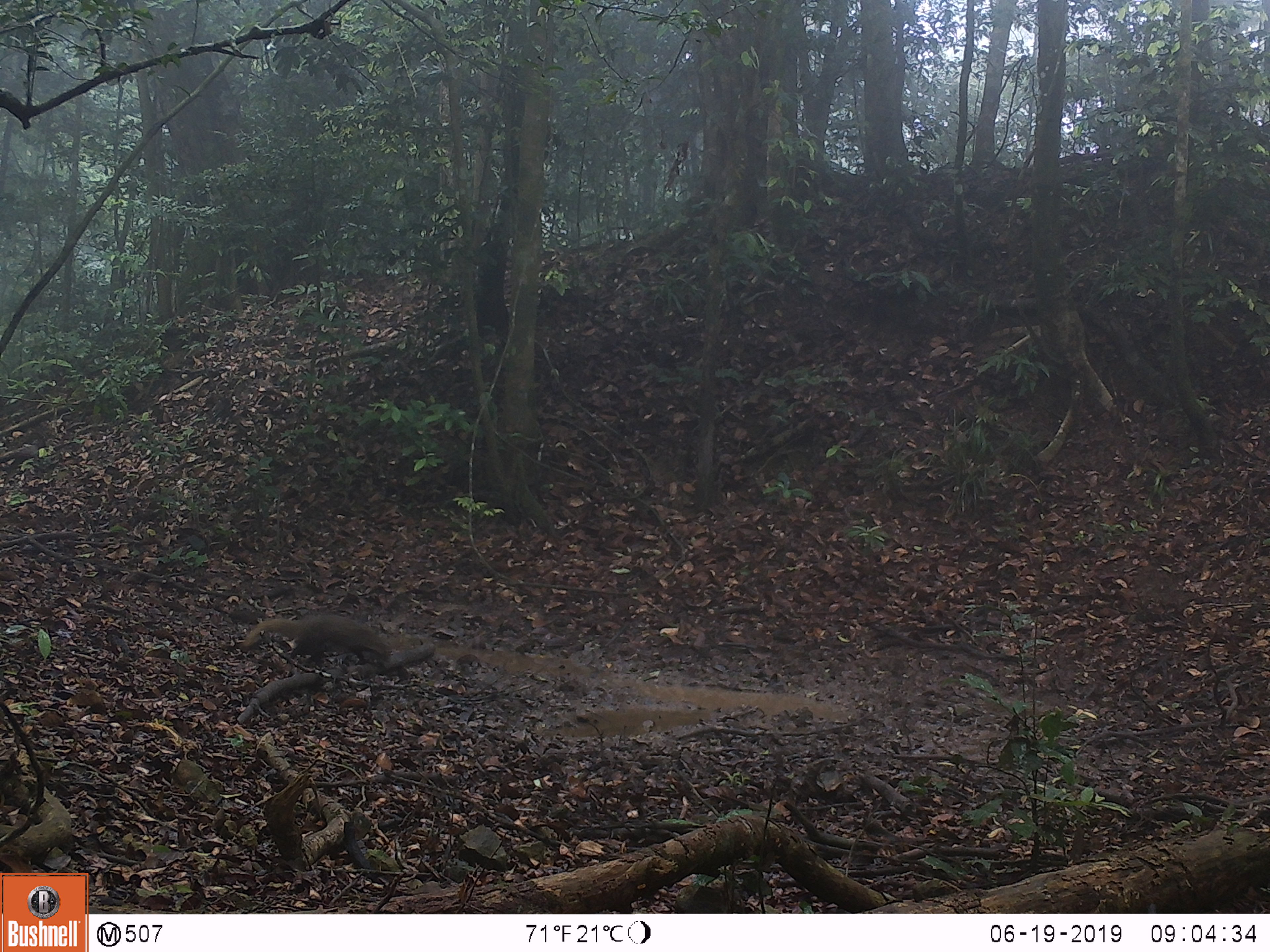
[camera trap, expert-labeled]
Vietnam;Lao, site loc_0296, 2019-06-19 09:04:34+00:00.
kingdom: Animalia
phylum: Chordata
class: Mammalia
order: Carnivora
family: Herpestidae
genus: Urva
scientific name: Urva urva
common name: crab-eating mongoose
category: crab eating mongoose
Crab eating mongoose (crab-eating mongoose) (Urva urva). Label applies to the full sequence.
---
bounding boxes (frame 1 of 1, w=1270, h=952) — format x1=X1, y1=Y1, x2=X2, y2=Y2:
crab eating mongoose: x1=238, y1=610, x2=435, y2=667